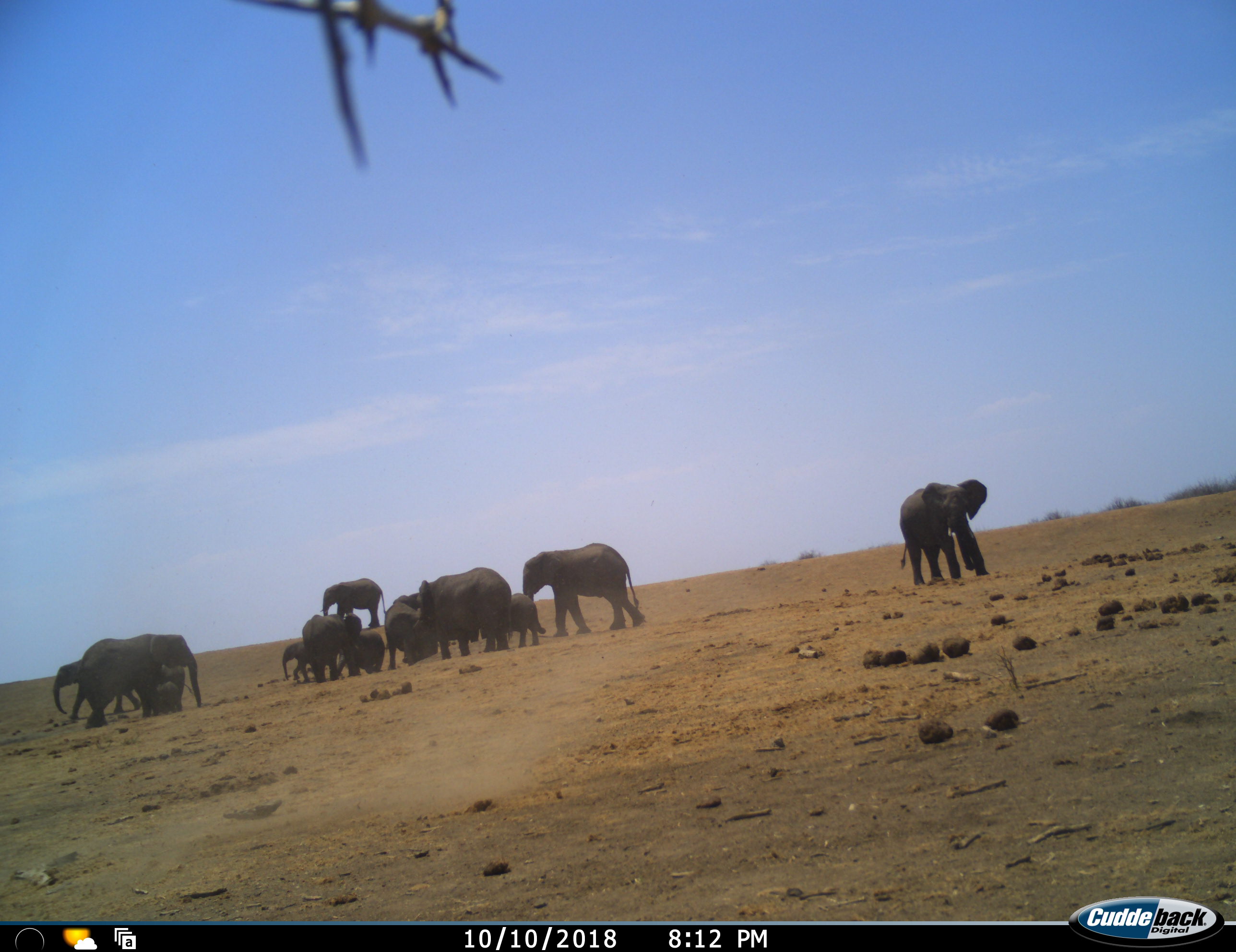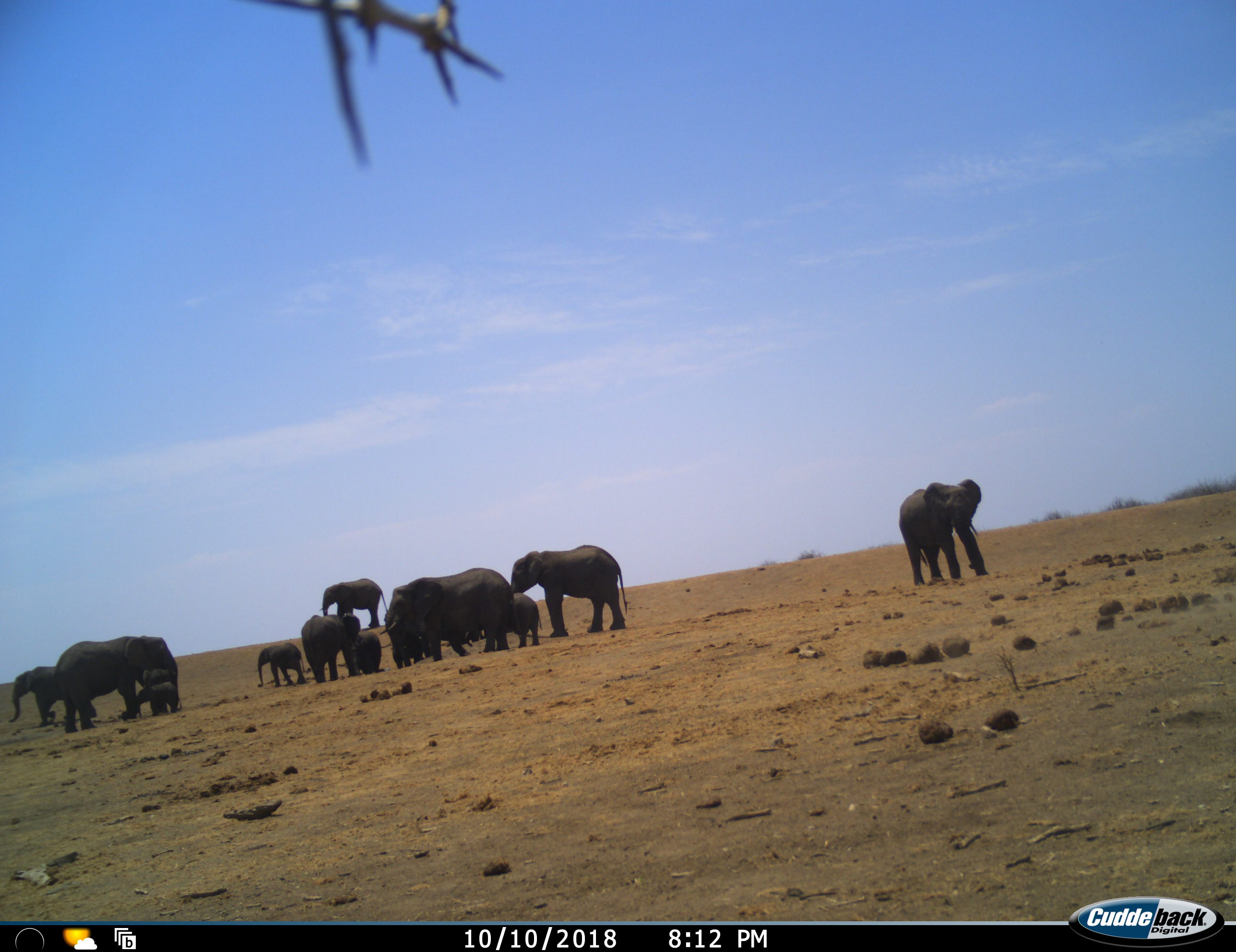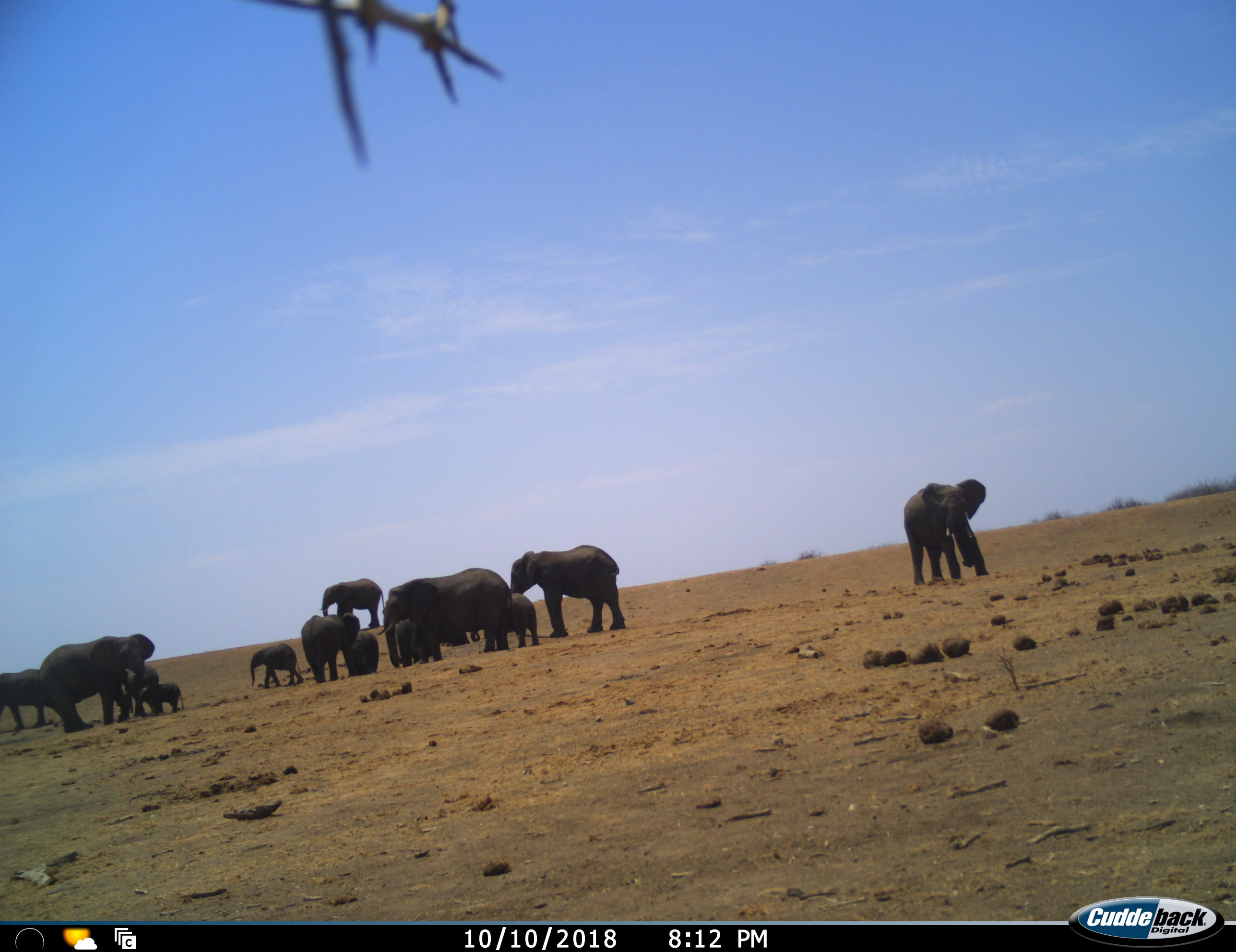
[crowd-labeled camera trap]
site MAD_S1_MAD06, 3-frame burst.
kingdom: Animalia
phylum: Chordata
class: Mammalia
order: Proboscidea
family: Elephantidae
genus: Loxodonta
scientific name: Loxodonta africana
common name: african bush elephant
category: elephant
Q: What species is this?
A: Elephant (african bush elephant) (Loxodonta africana).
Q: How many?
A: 11-50.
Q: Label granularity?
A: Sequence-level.